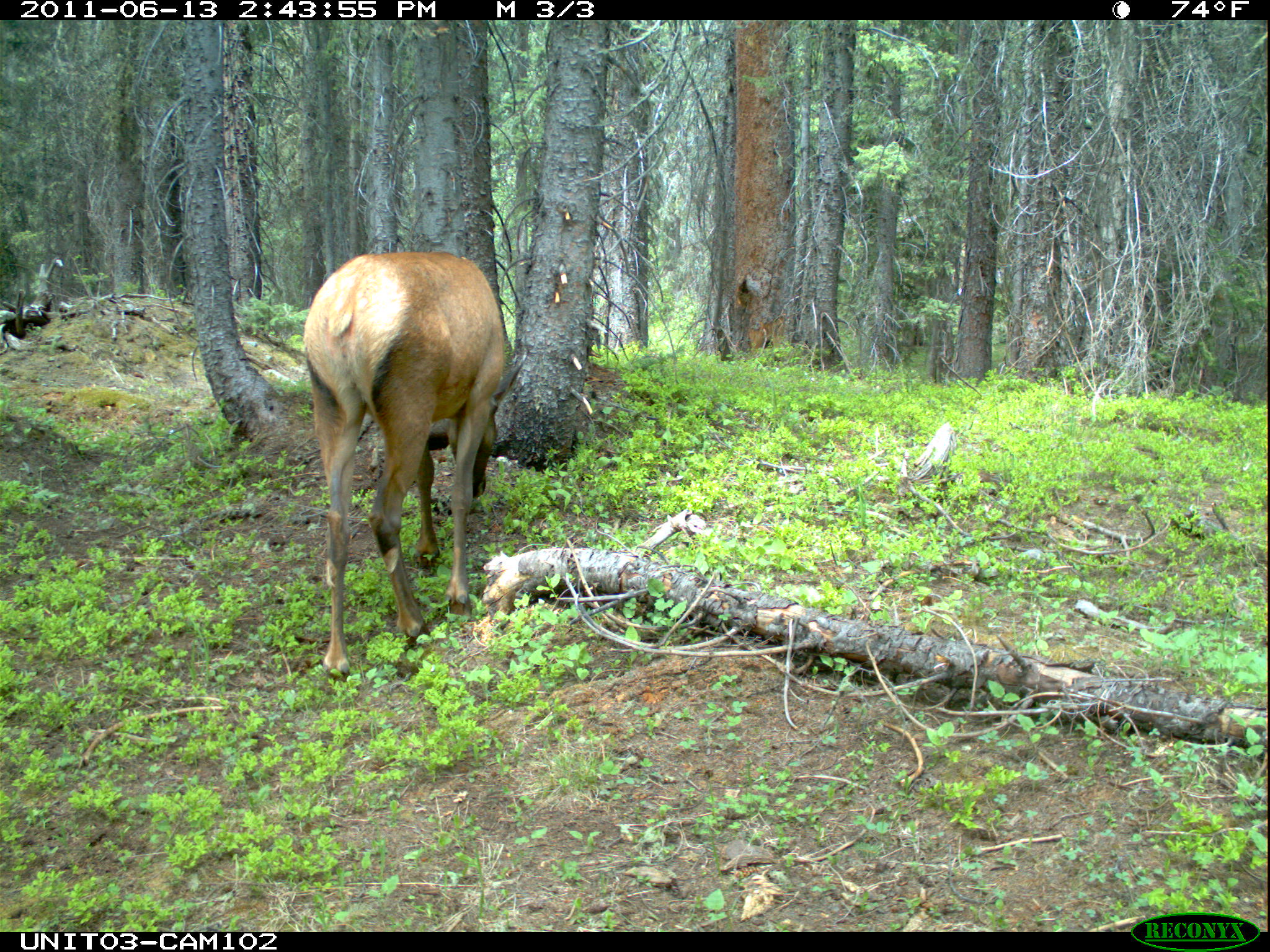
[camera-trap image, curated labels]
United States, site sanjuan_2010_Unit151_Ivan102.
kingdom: Animalia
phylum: Chordata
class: Mammalia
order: Artiodactyla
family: Cervidae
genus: Cervus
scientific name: Cervus elaphus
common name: red deer